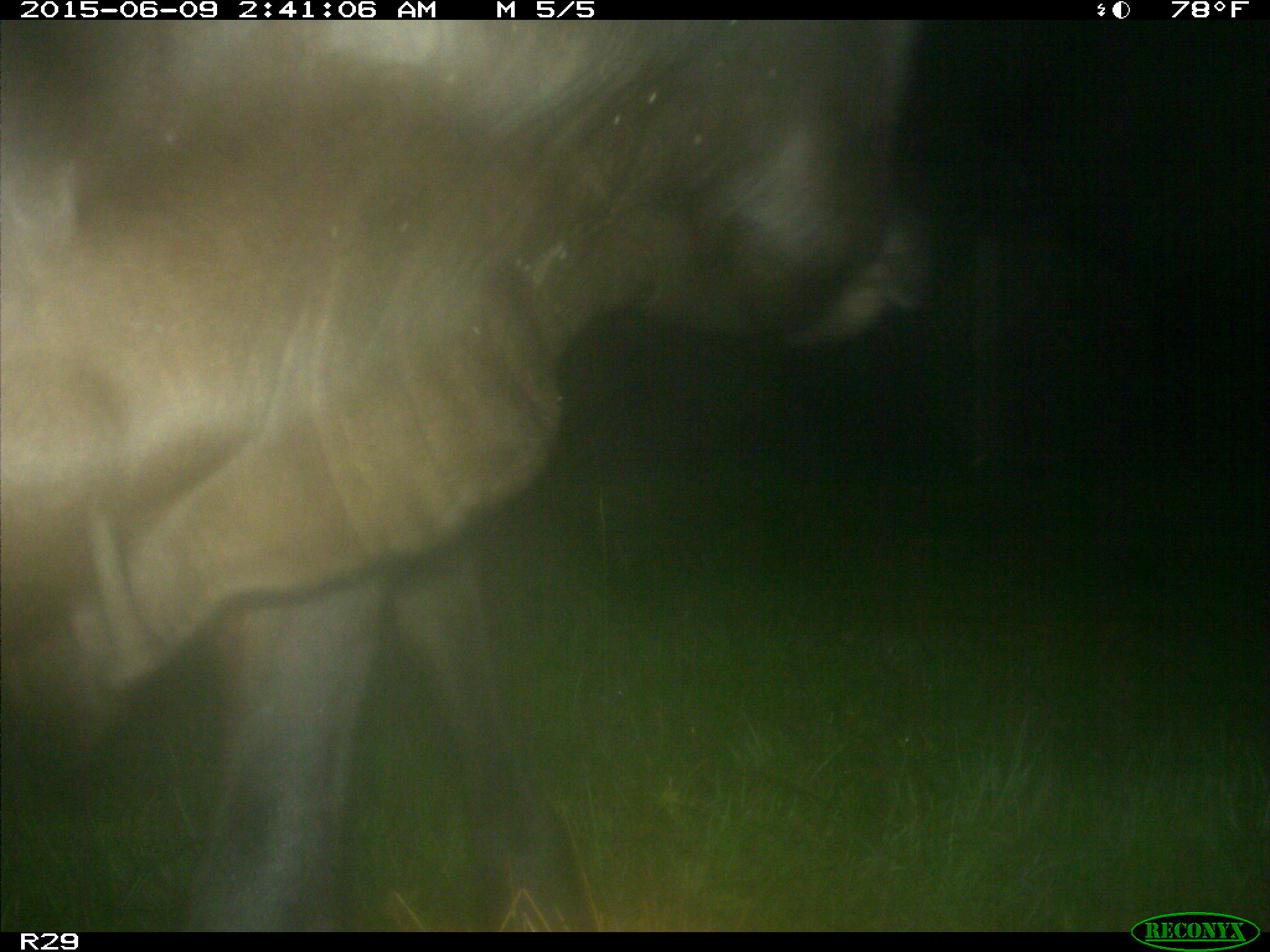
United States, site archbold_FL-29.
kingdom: Animalia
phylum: Chordata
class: Mammalia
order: Artiodactyla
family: Bovidae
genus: Bos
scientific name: Bos taurus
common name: domestic cow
Bos taurus (domestic cow).